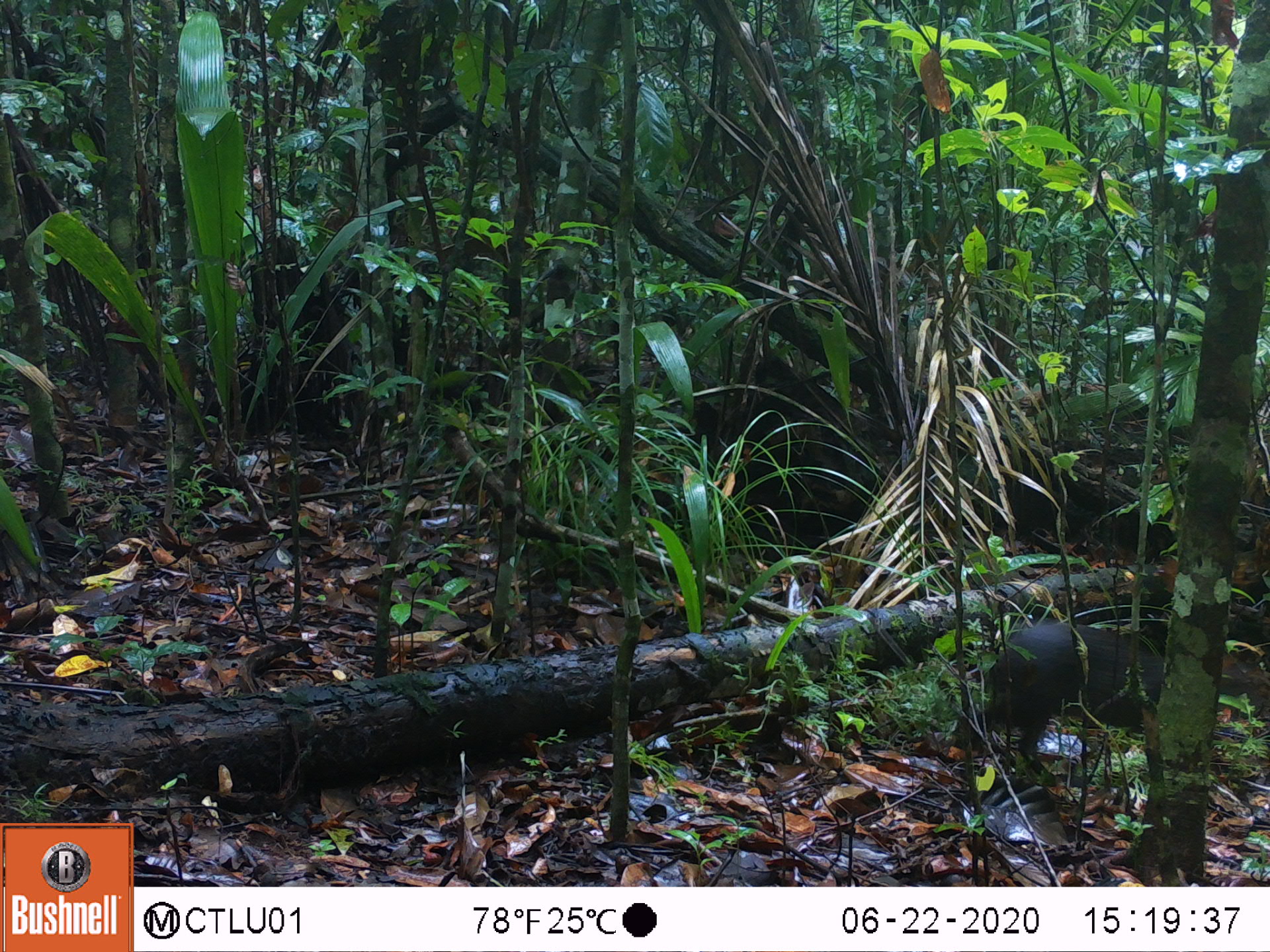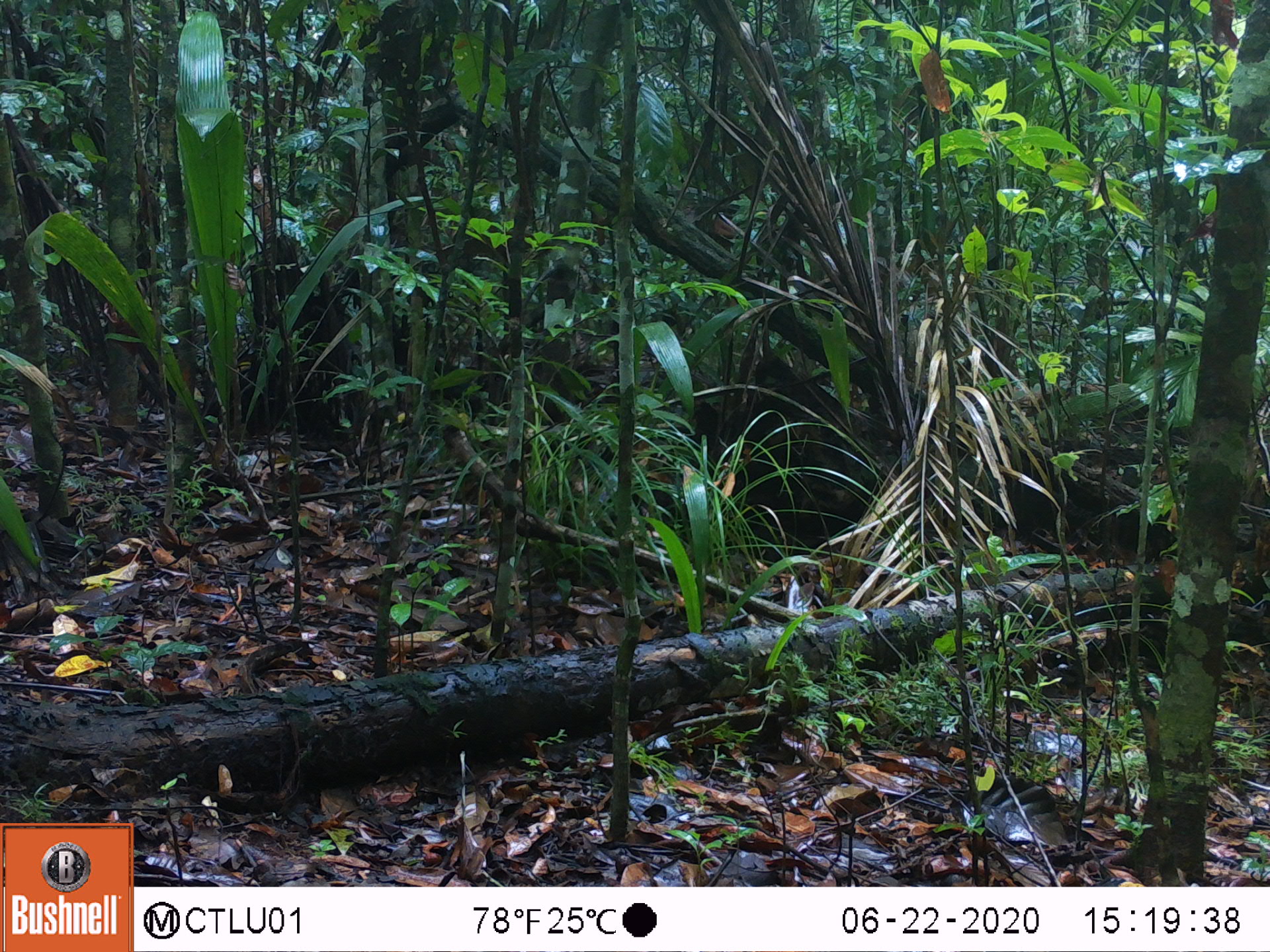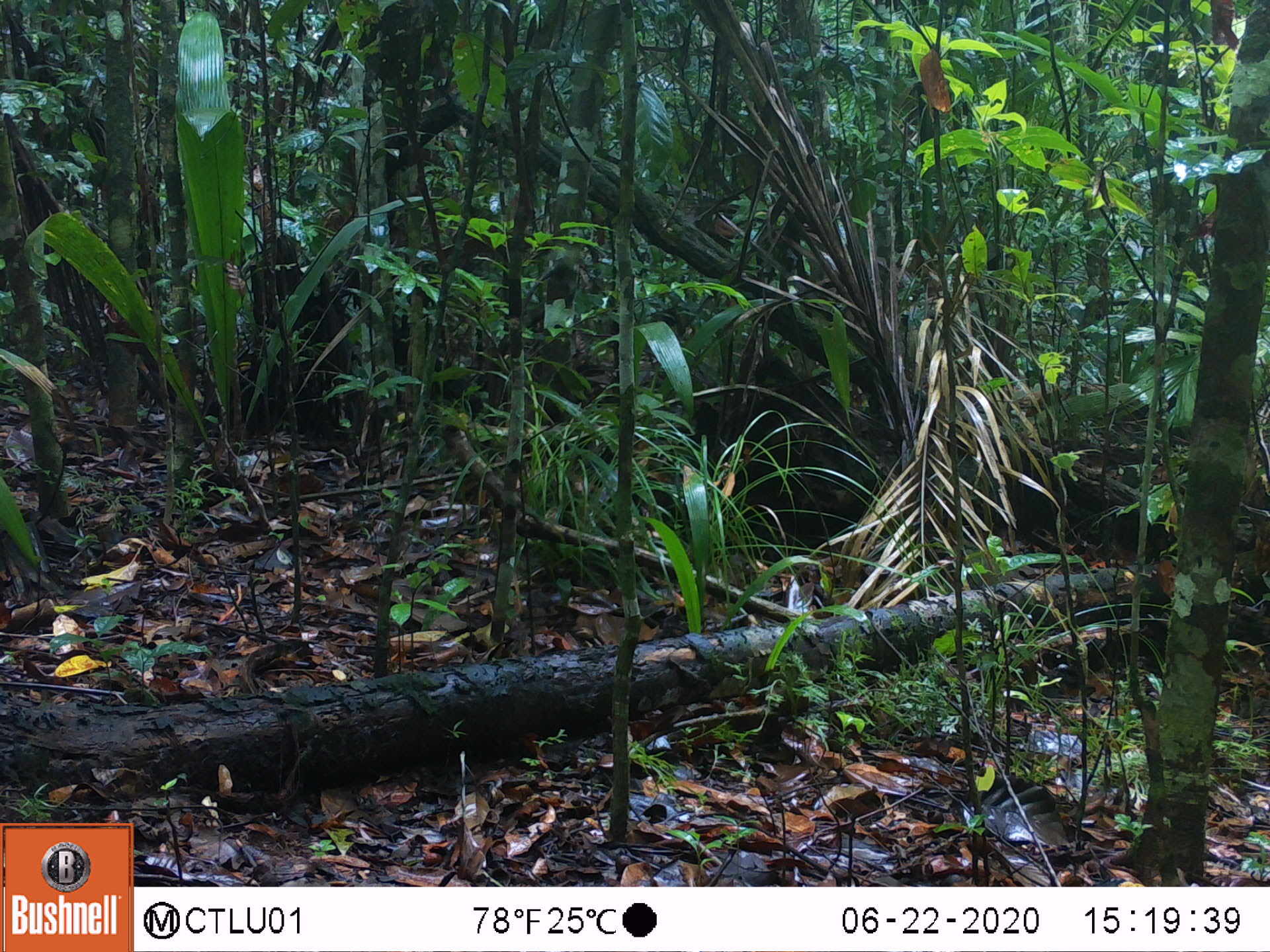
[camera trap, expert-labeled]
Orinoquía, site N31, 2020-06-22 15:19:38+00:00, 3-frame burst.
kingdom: Animalia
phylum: Chordata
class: Mammalia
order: Rodentia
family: Dasyproctidae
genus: Dasyprocta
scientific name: Dasyprocta fuliginosa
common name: black agouti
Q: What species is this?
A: Black agouti (Dasyprocta fuliginosa).